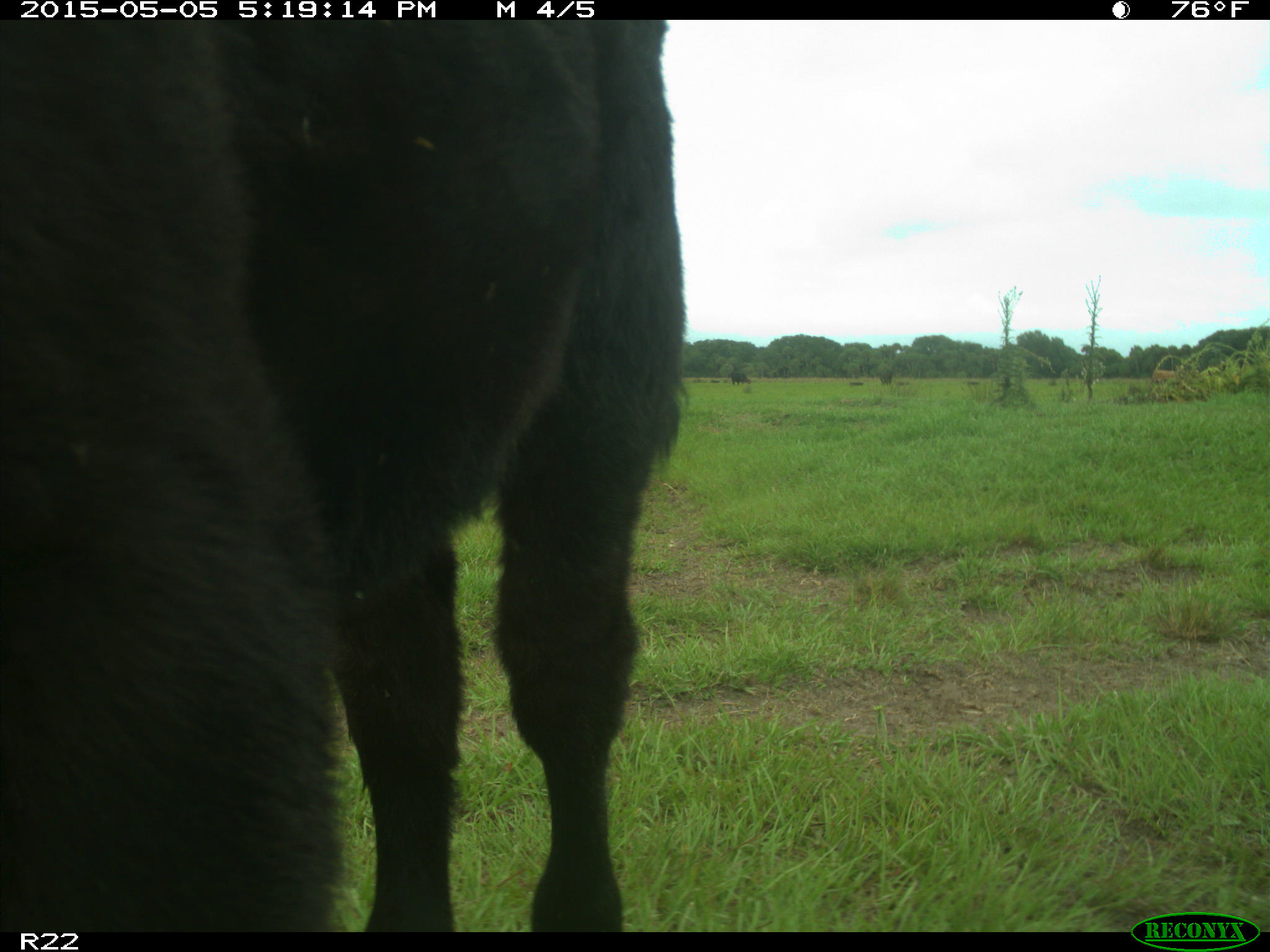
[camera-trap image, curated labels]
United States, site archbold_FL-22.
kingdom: Animalia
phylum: Chordata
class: Mammalia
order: Artiodactyla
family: Bovidae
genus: Bos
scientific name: Bos taurus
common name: domestic cow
Bos taurus (domestic cow).